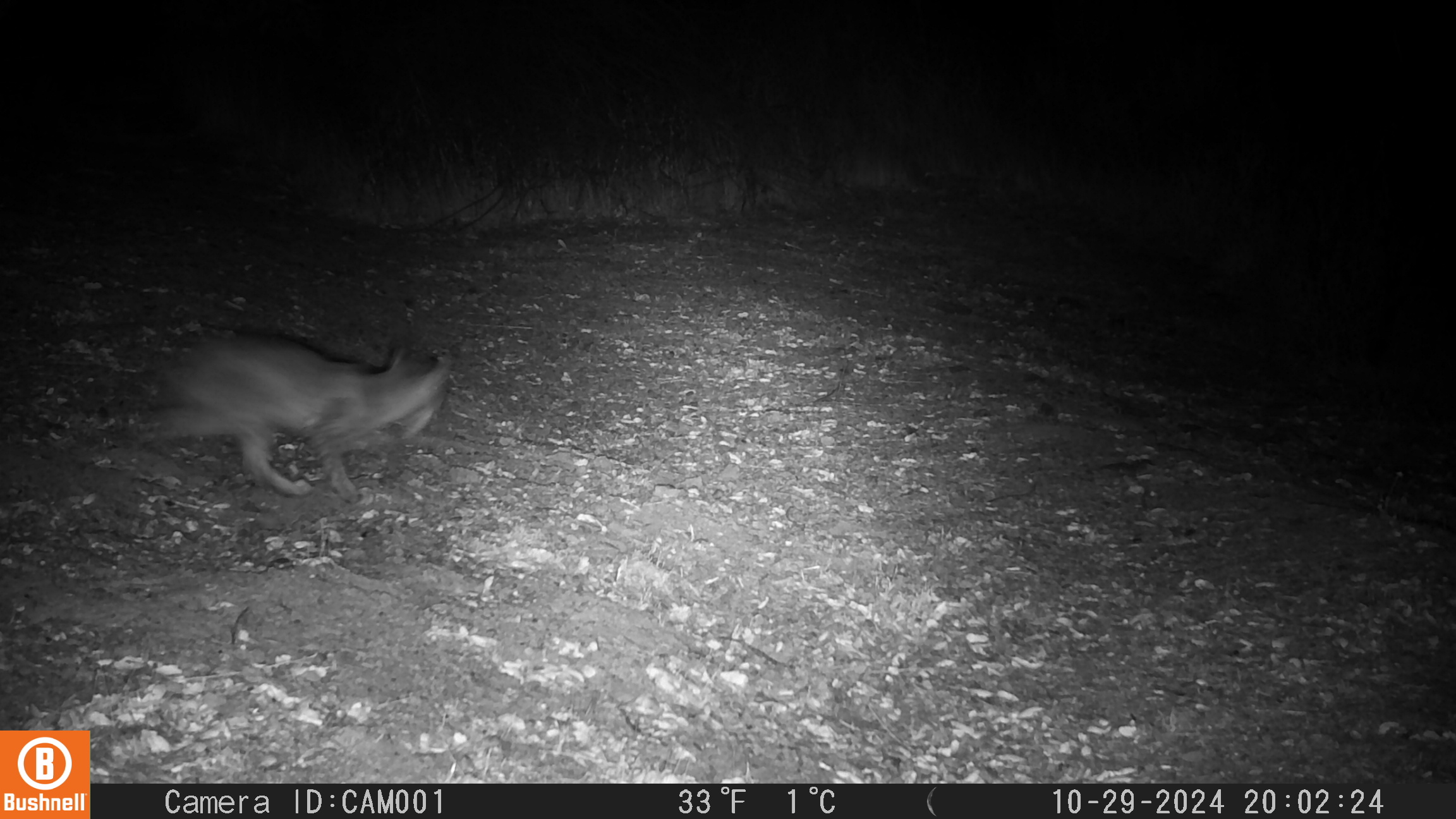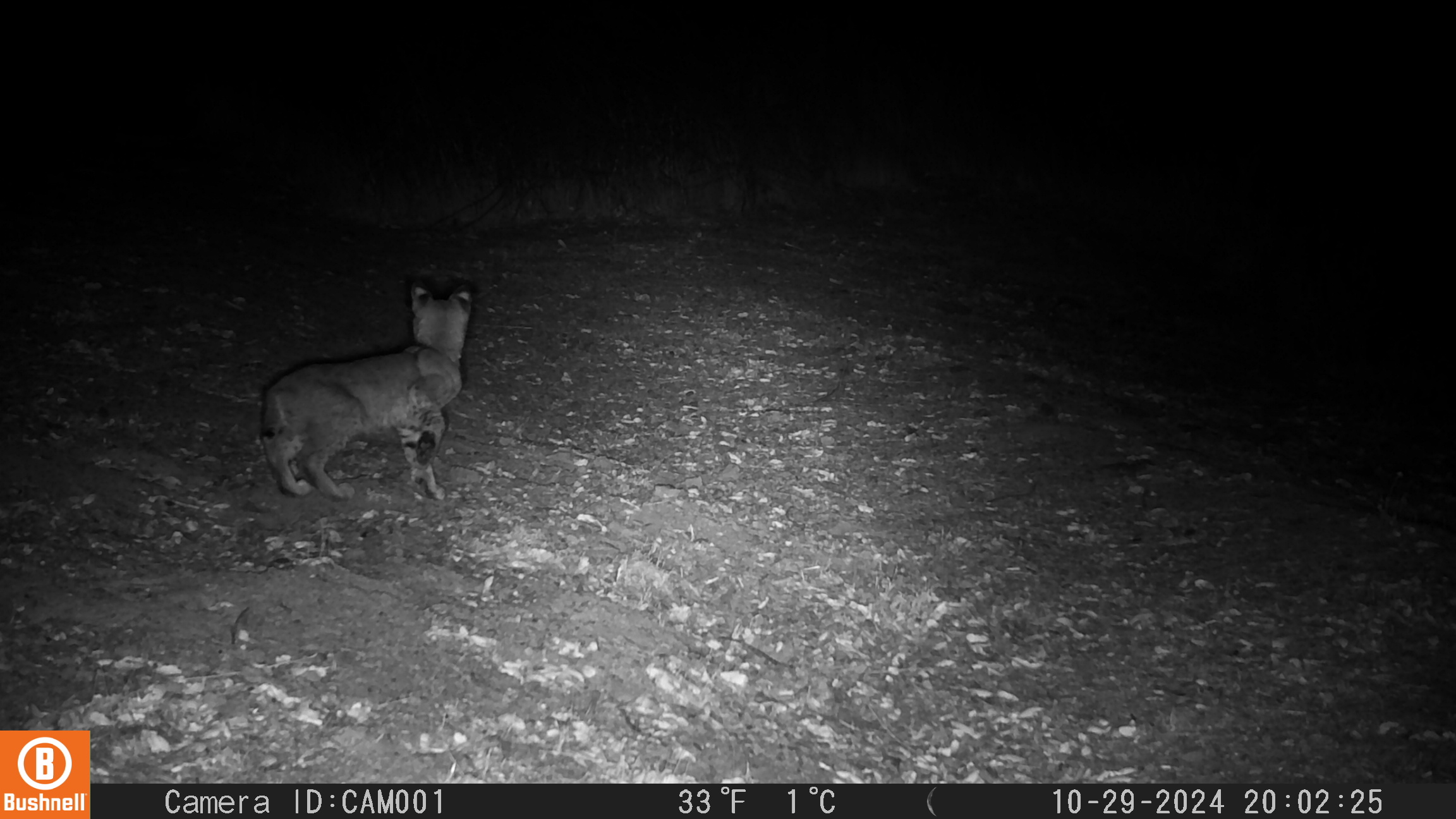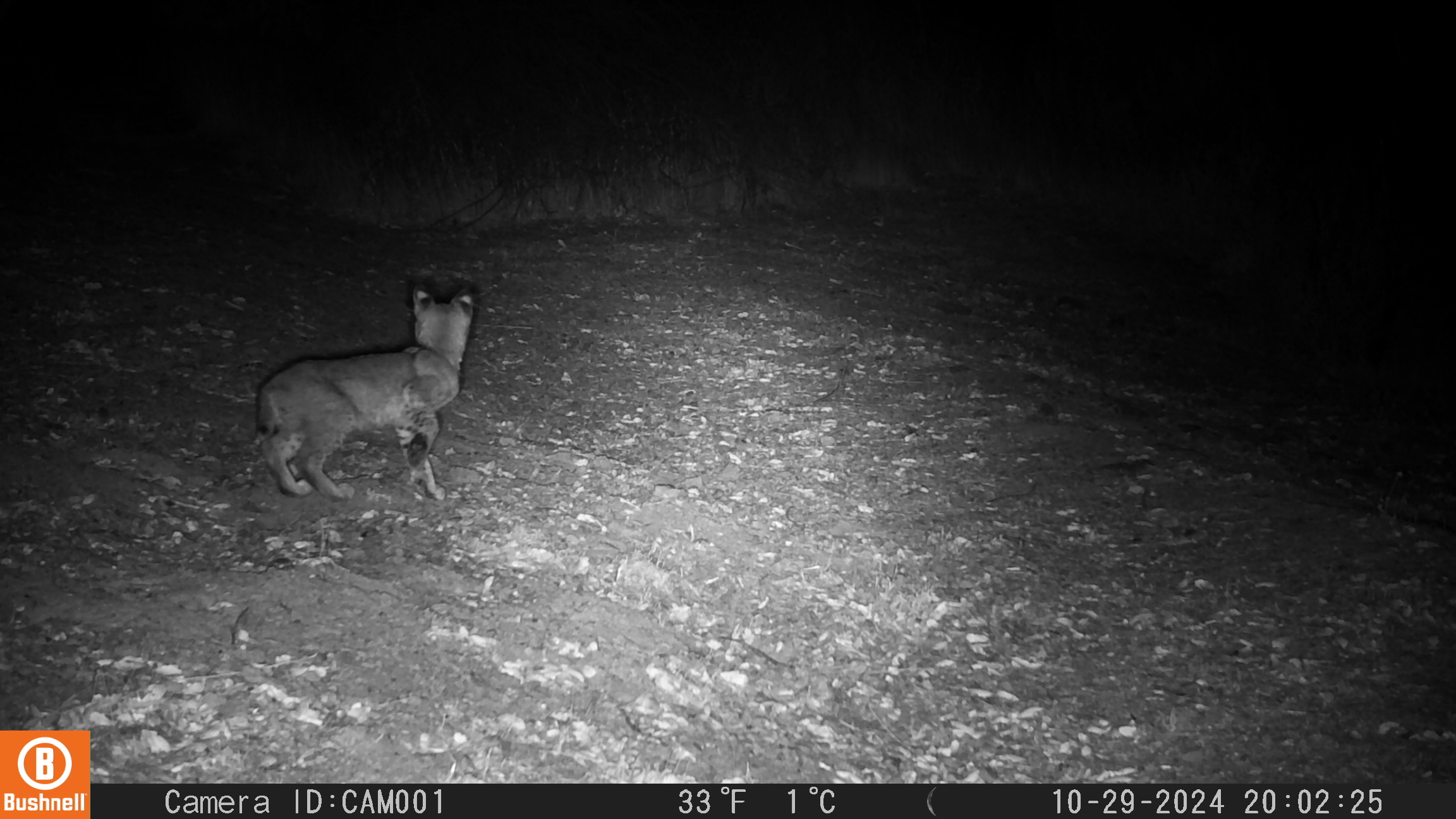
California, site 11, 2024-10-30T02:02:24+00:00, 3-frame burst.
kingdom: Animalia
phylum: Chordata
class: Mammalia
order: Carnivora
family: Felidae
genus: Lynx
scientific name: Lynx rufus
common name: bobcat